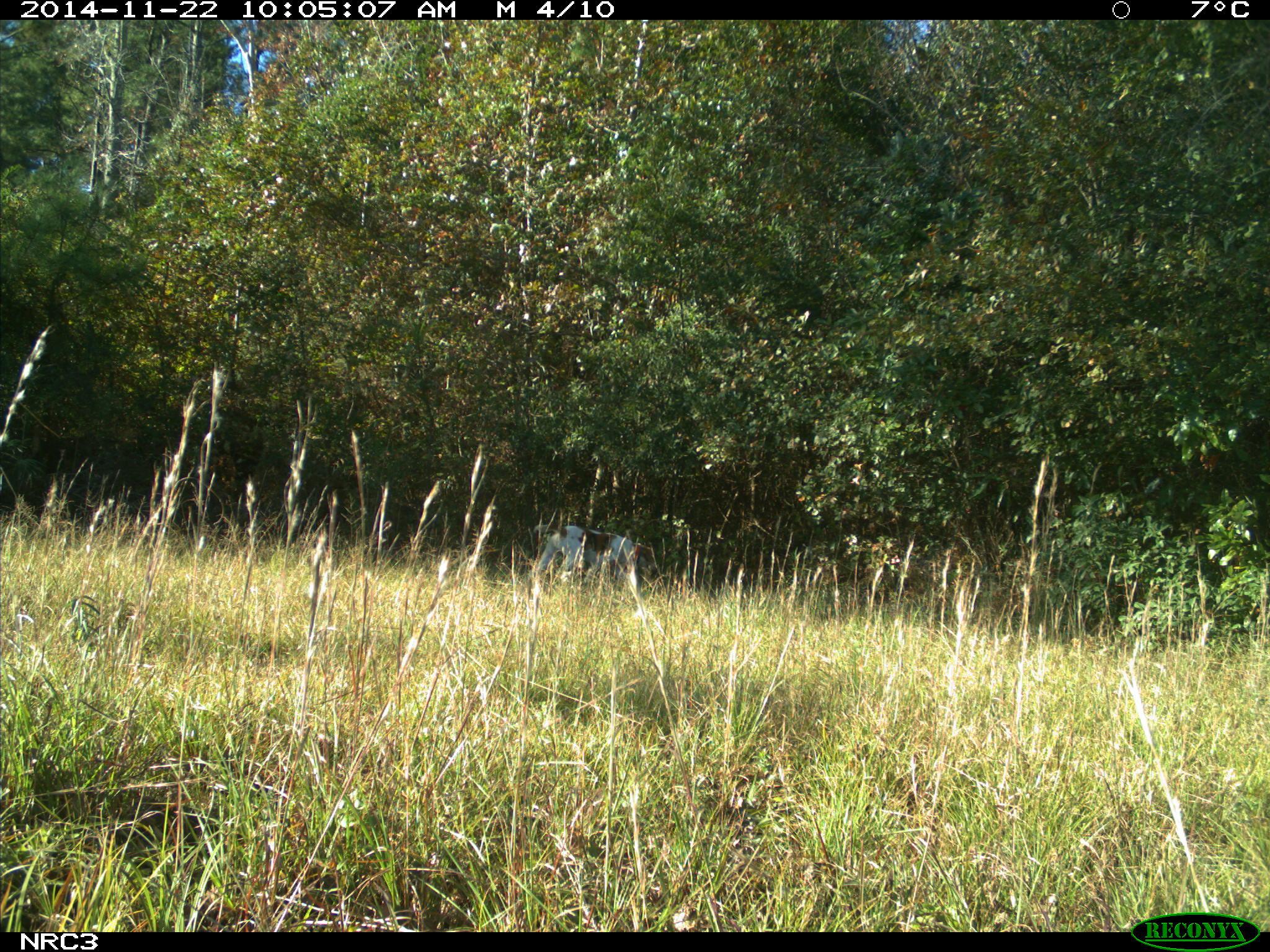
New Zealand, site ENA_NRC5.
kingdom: Animalia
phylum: Chordata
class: Mammalia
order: Carnivora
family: Canidae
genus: Canis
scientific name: Canis familiaris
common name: domestic dog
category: dog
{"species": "dog (domestic dog) (Canis familiaris)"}